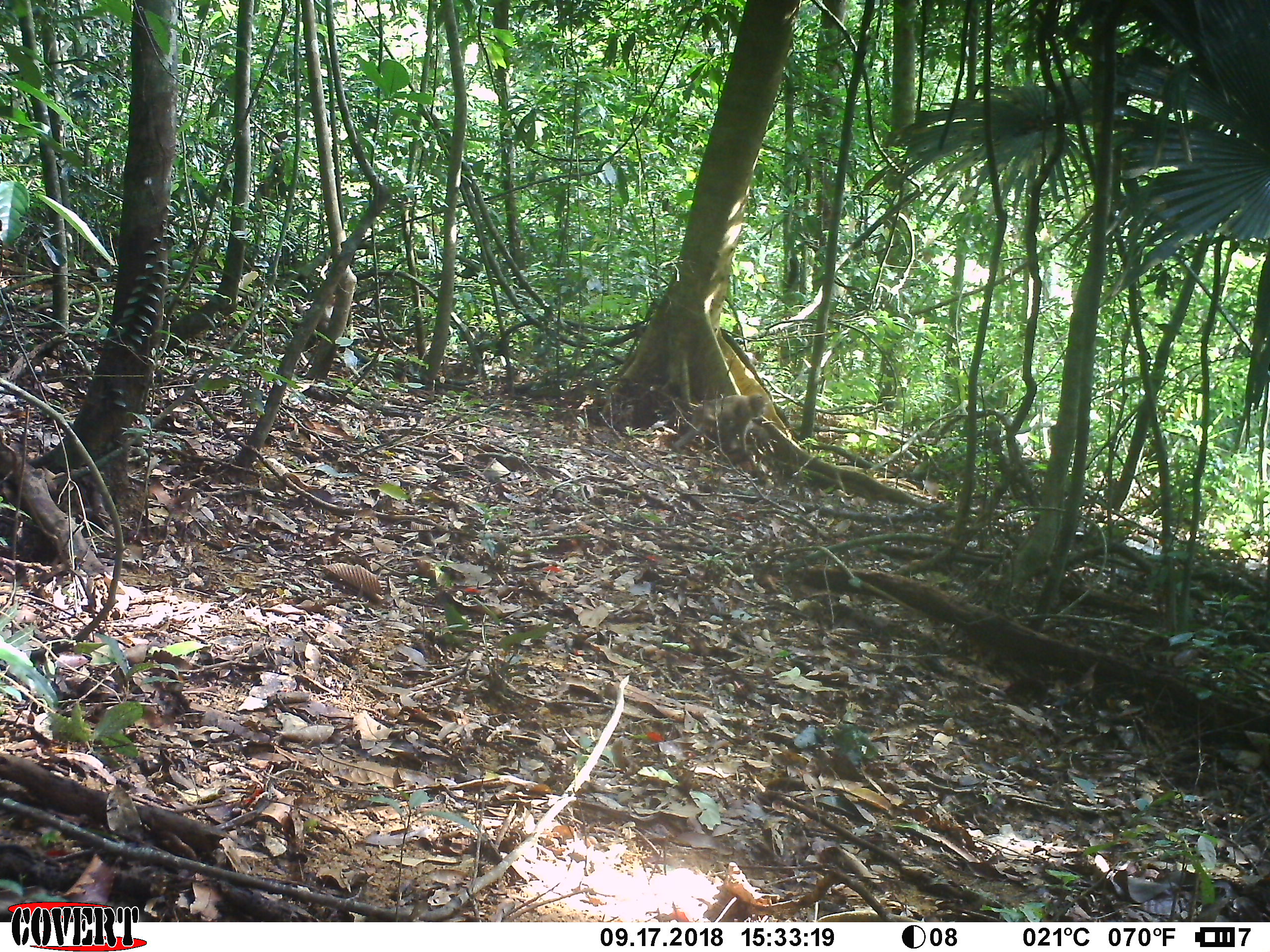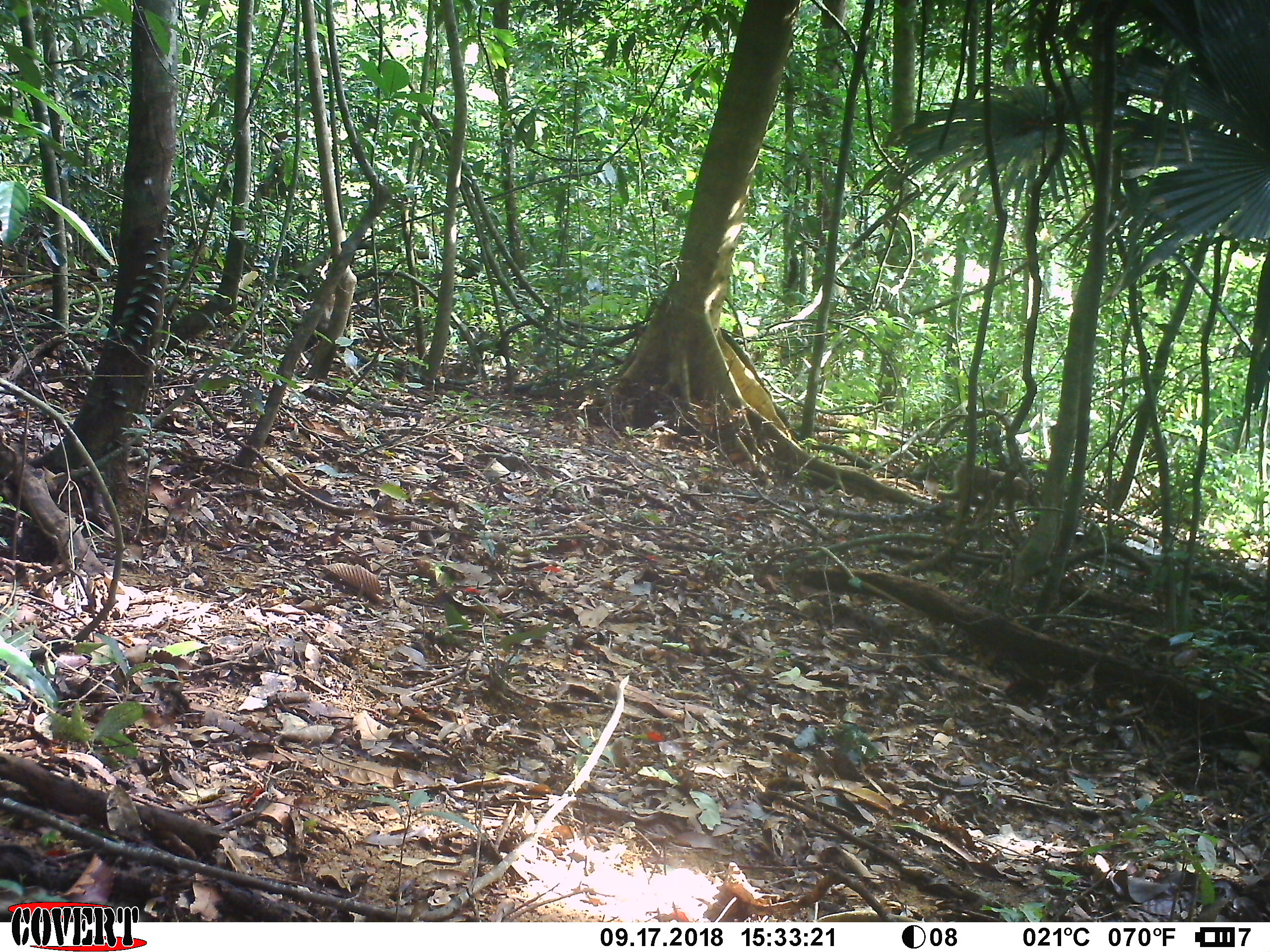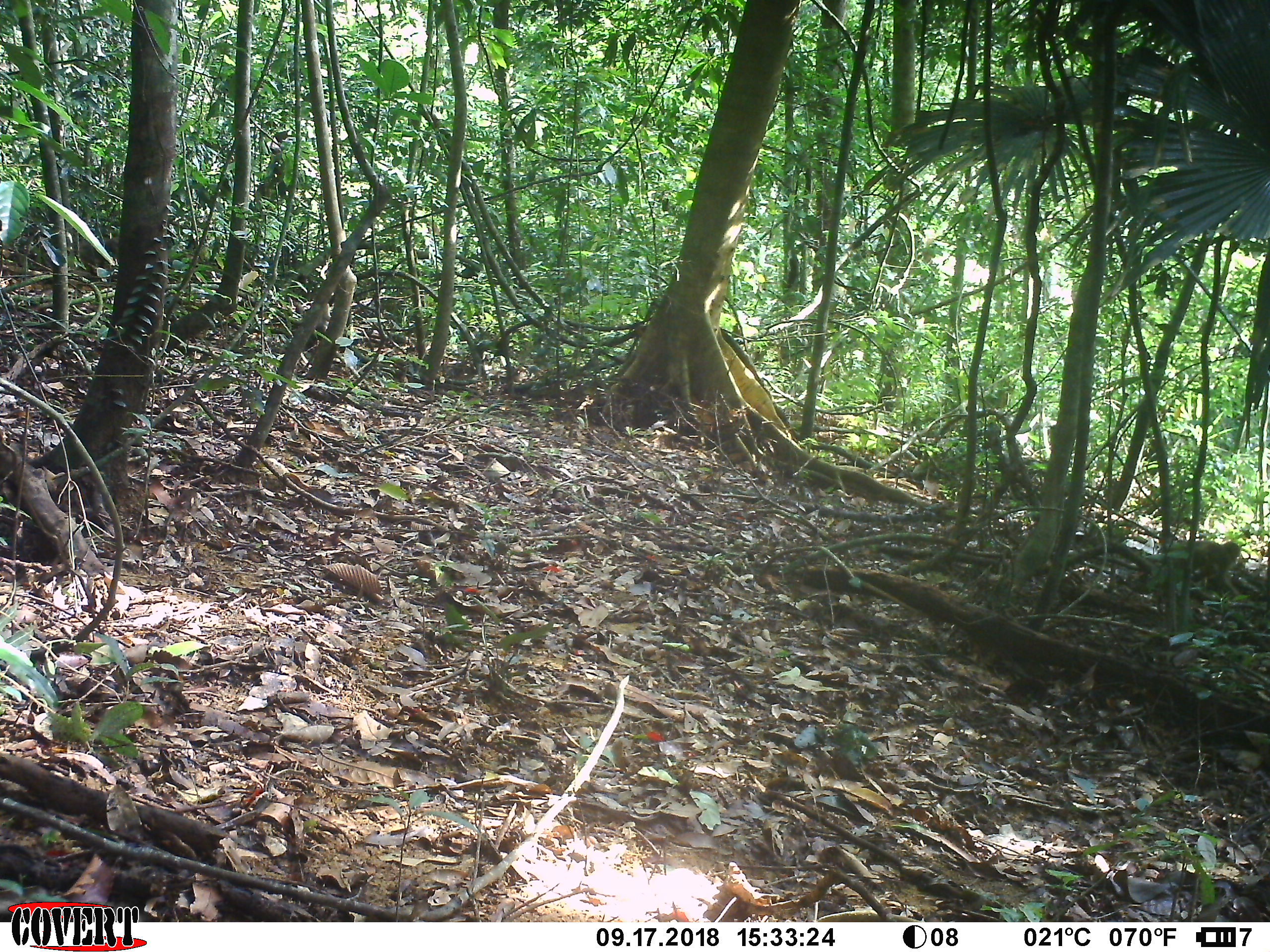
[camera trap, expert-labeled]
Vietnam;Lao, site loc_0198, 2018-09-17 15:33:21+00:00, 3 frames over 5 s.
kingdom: Animalia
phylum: Chordata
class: Mammalia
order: Primates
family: Cercopithecidae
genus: Macaca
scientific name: Macaca nemestrina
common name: pig-tailed macaque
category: pig tailed macaque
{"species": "pig tailed macaque (pig-tailed macaque) (Macaca nemestrina)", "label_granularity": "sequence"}